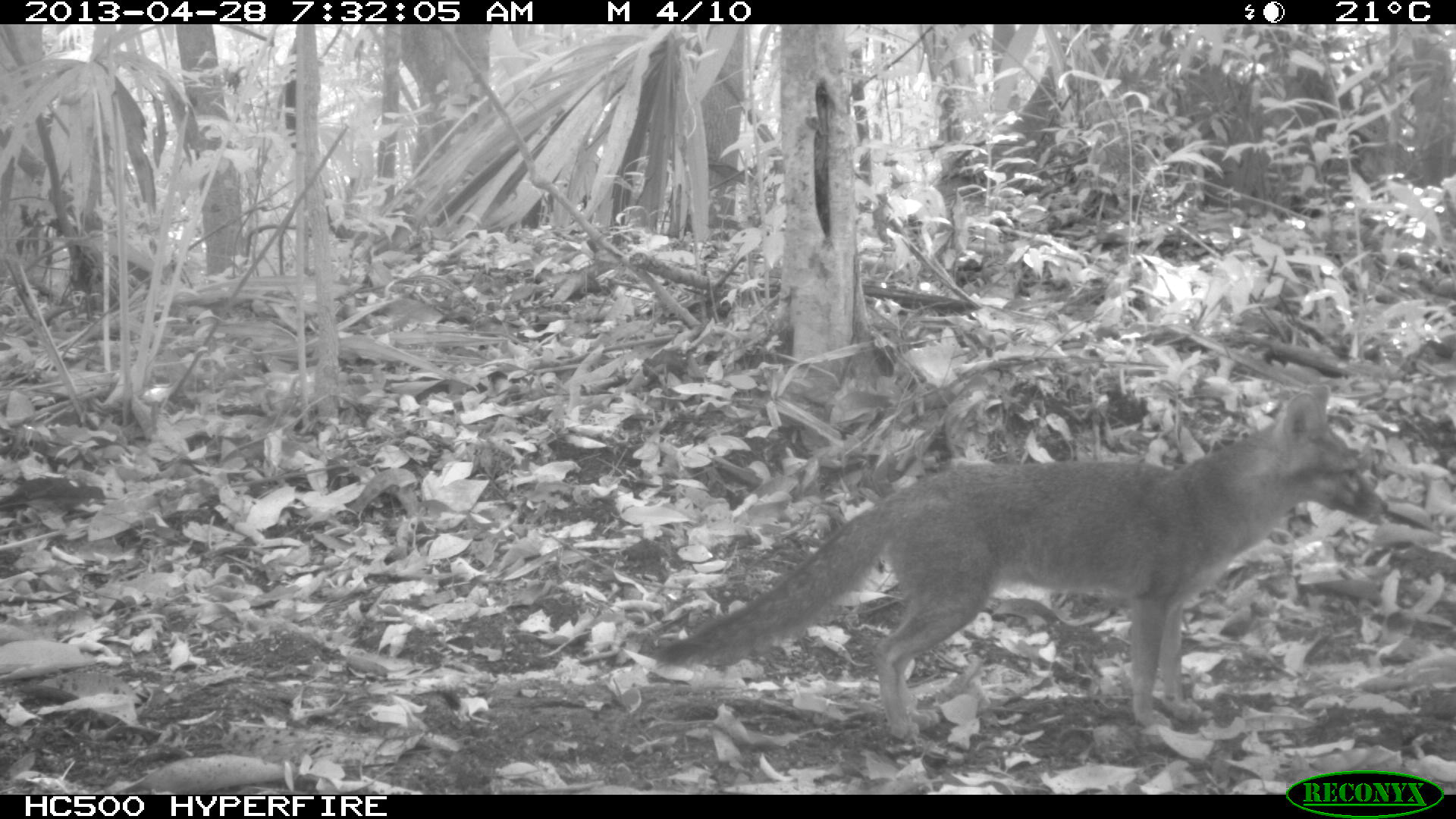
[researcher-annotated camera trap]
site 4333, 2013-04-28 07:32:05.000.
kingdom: Animalia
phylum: Chordata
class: Mammalia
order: Carnivora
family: Canidae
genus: Urocyon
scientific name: Urocyon cinereoargenteus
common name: gray fox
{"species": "Urocyon cinereoargenteus (gray fox)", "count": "1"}